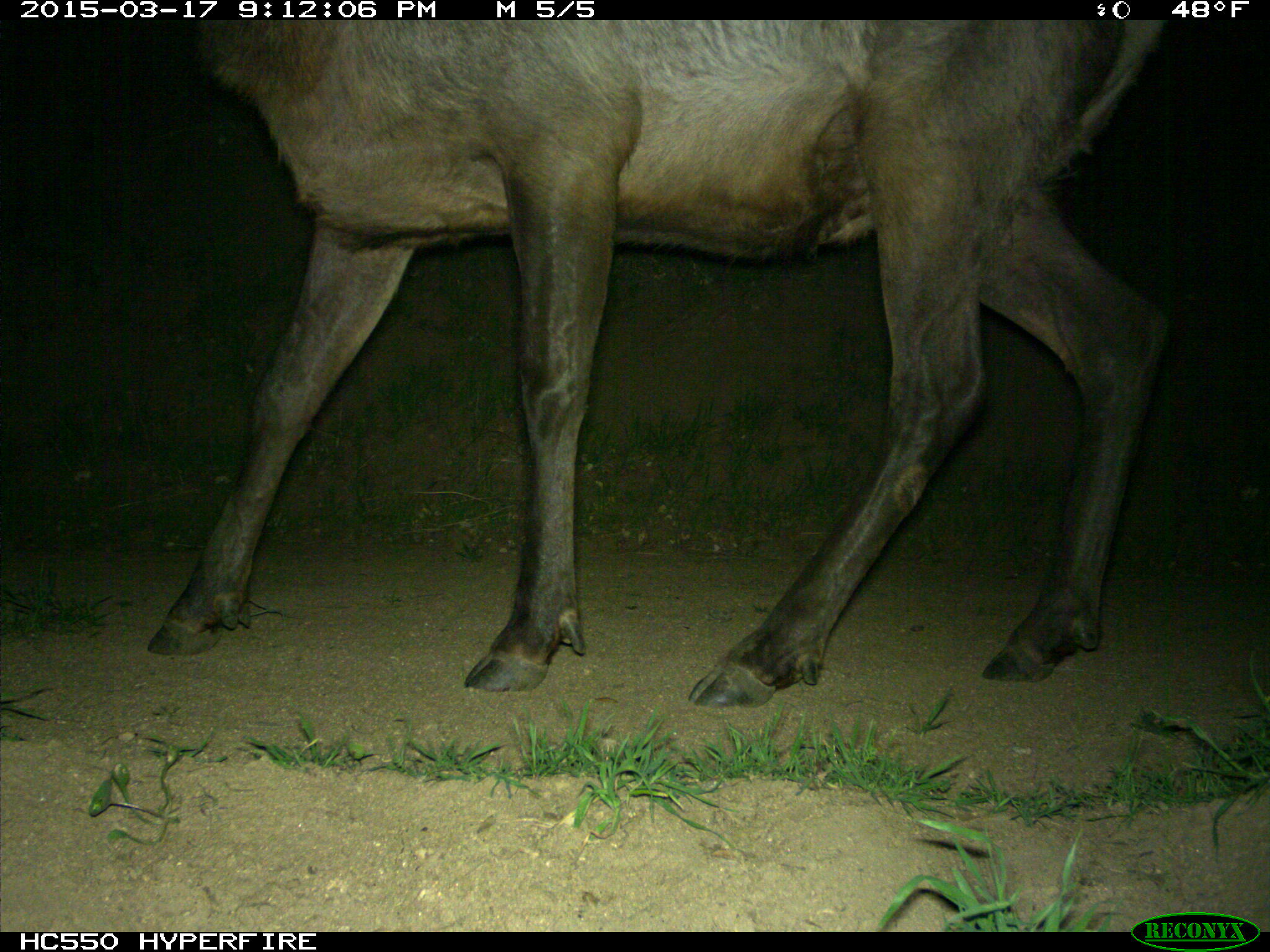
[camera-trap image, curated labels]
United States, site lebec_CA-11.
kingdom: Animalia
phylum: Chordata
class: Mammalia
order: Artiodactyla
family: Cervidae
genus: Cervus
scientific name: Cervus canadensis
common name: elk